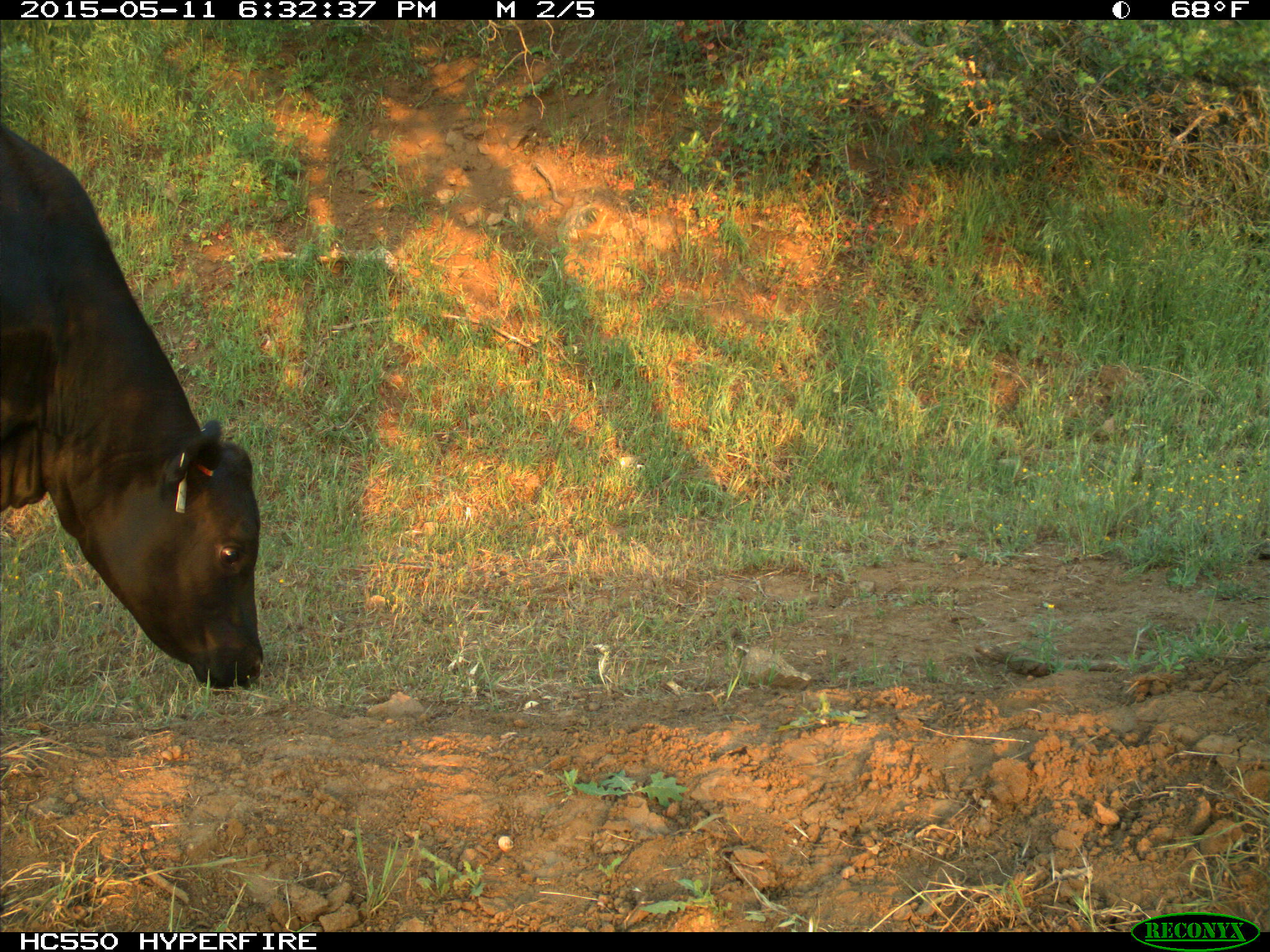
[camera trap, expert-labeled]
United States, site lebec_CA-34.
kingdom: Animalia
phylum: Chordata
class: Mammalia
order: Artiodactyla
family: Bovidae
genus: Bos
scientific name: Bos taurus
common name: domestic cow